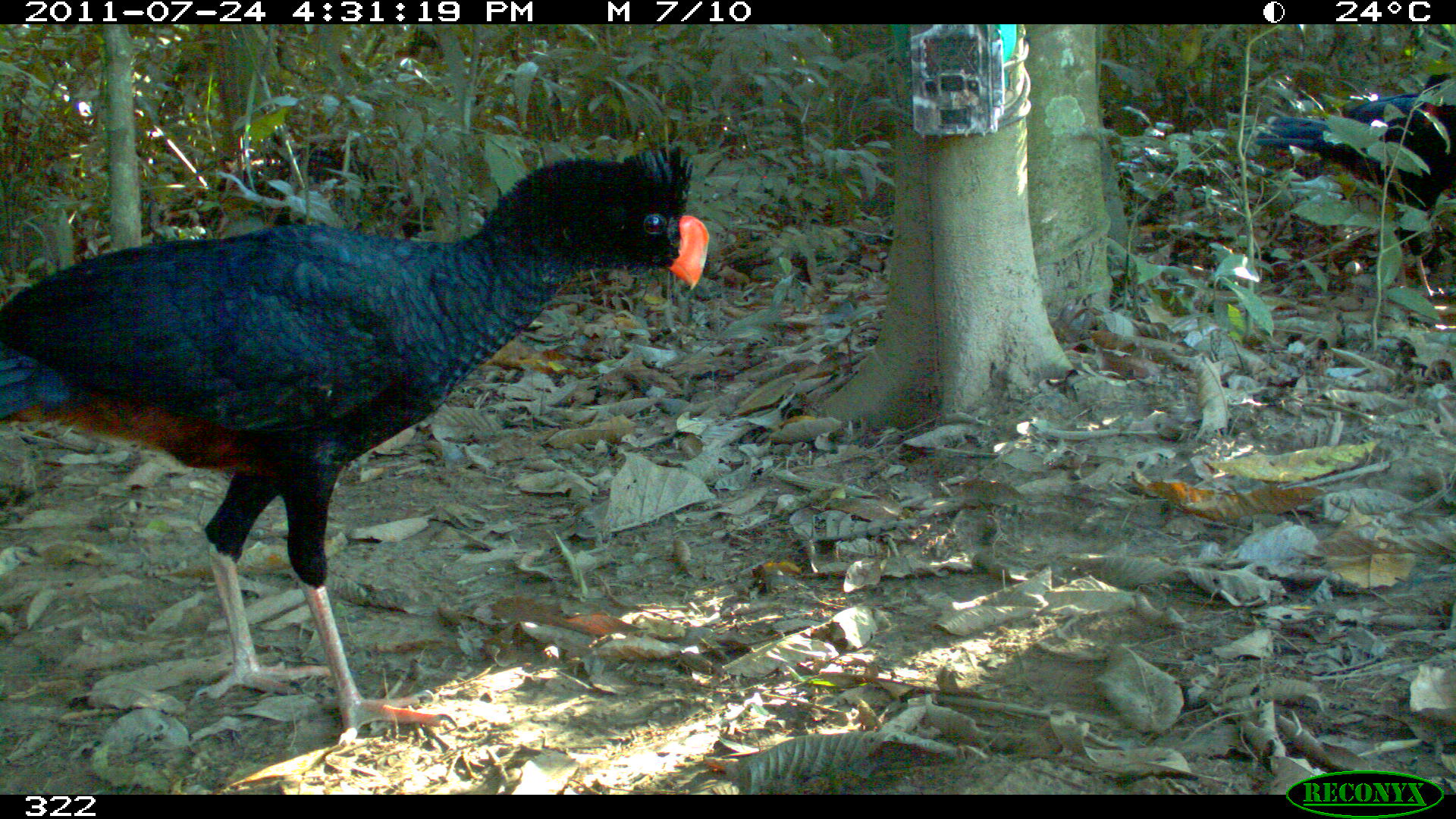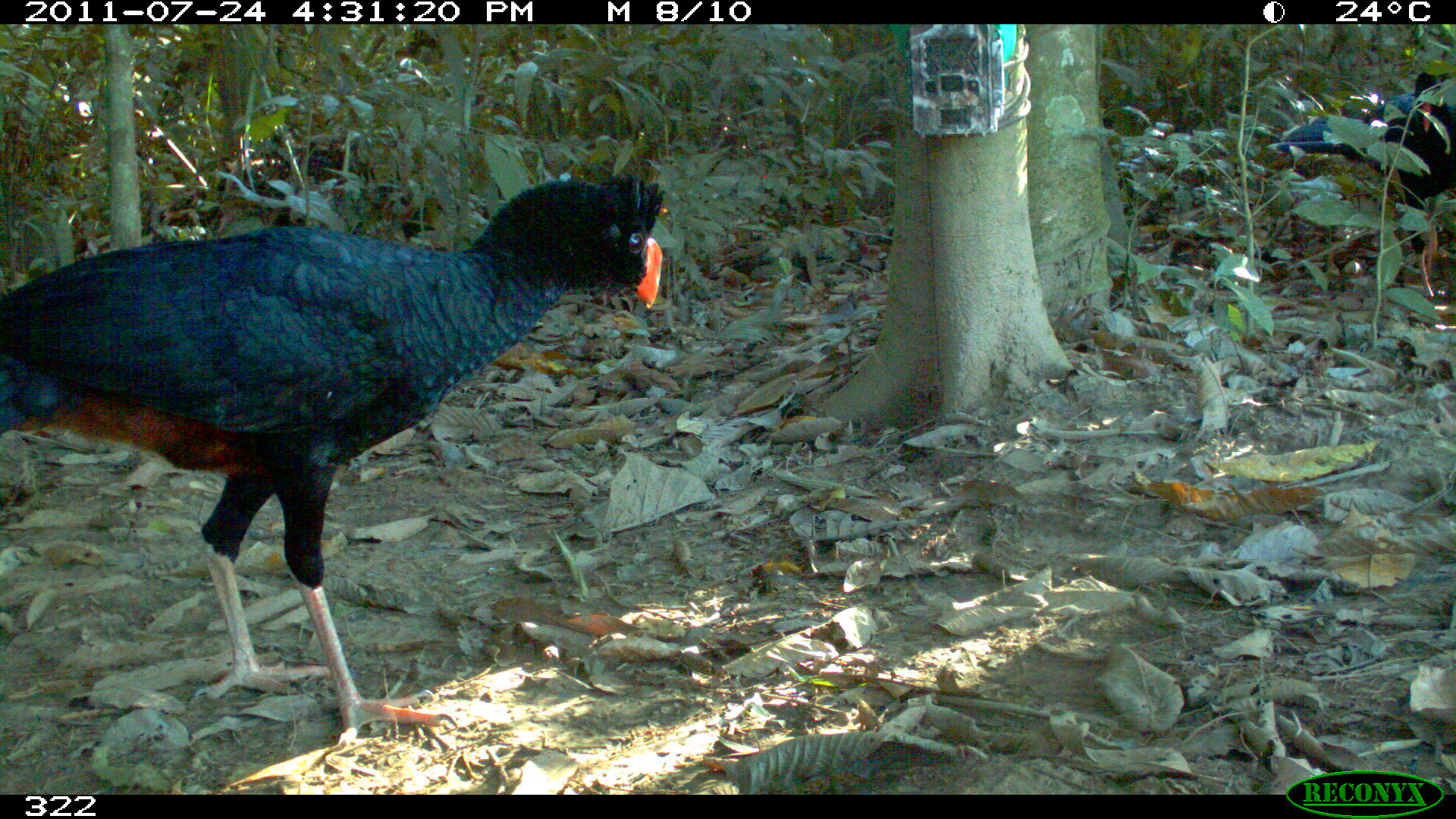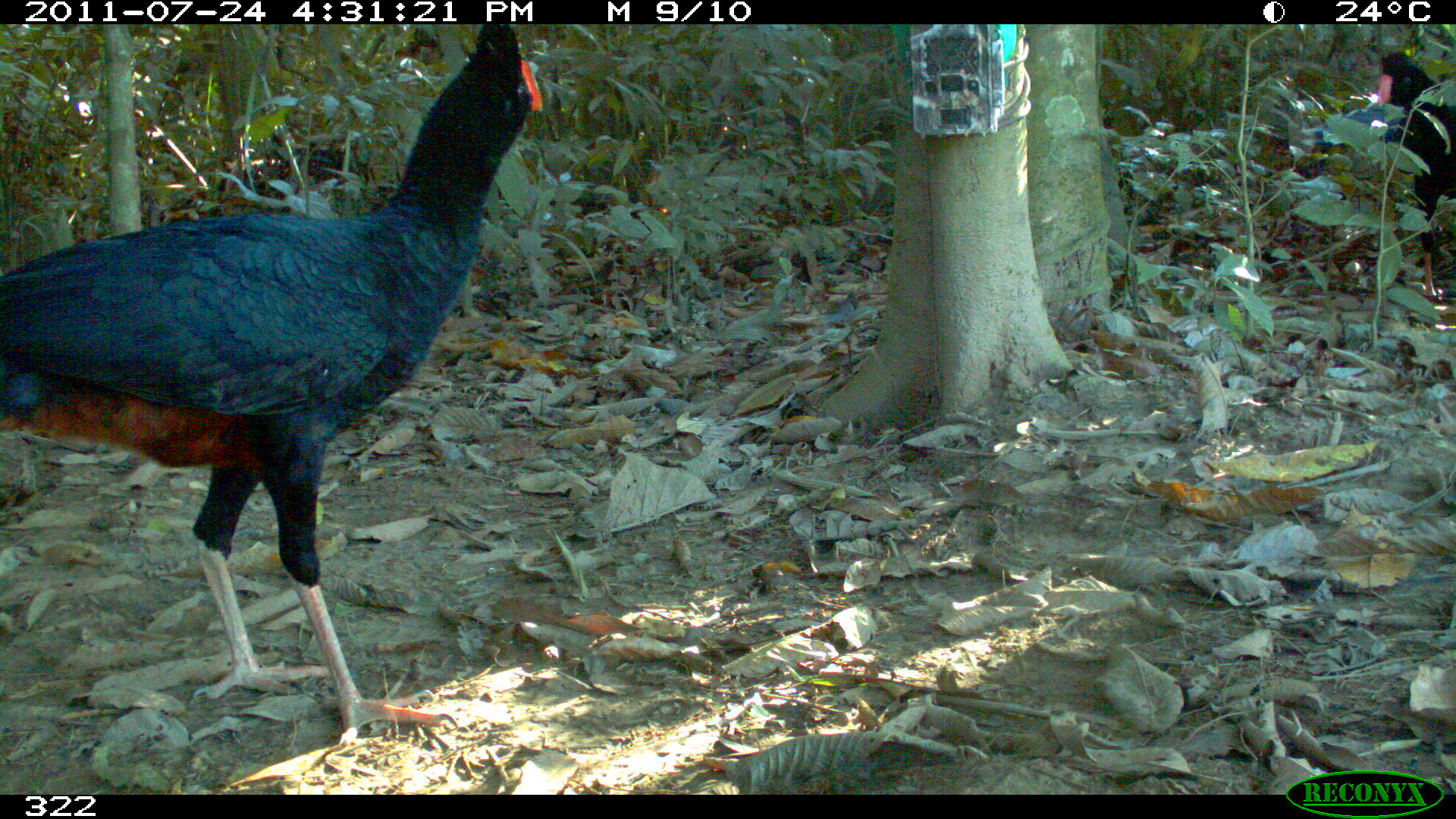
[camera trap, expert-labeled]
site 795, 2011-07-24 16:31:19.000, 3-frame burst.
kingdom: Animalia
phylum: Chordata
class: Aves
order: Galliformes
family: Cracidae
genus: Mitu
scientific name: Mitu tuberosum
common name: razor-billed curassow